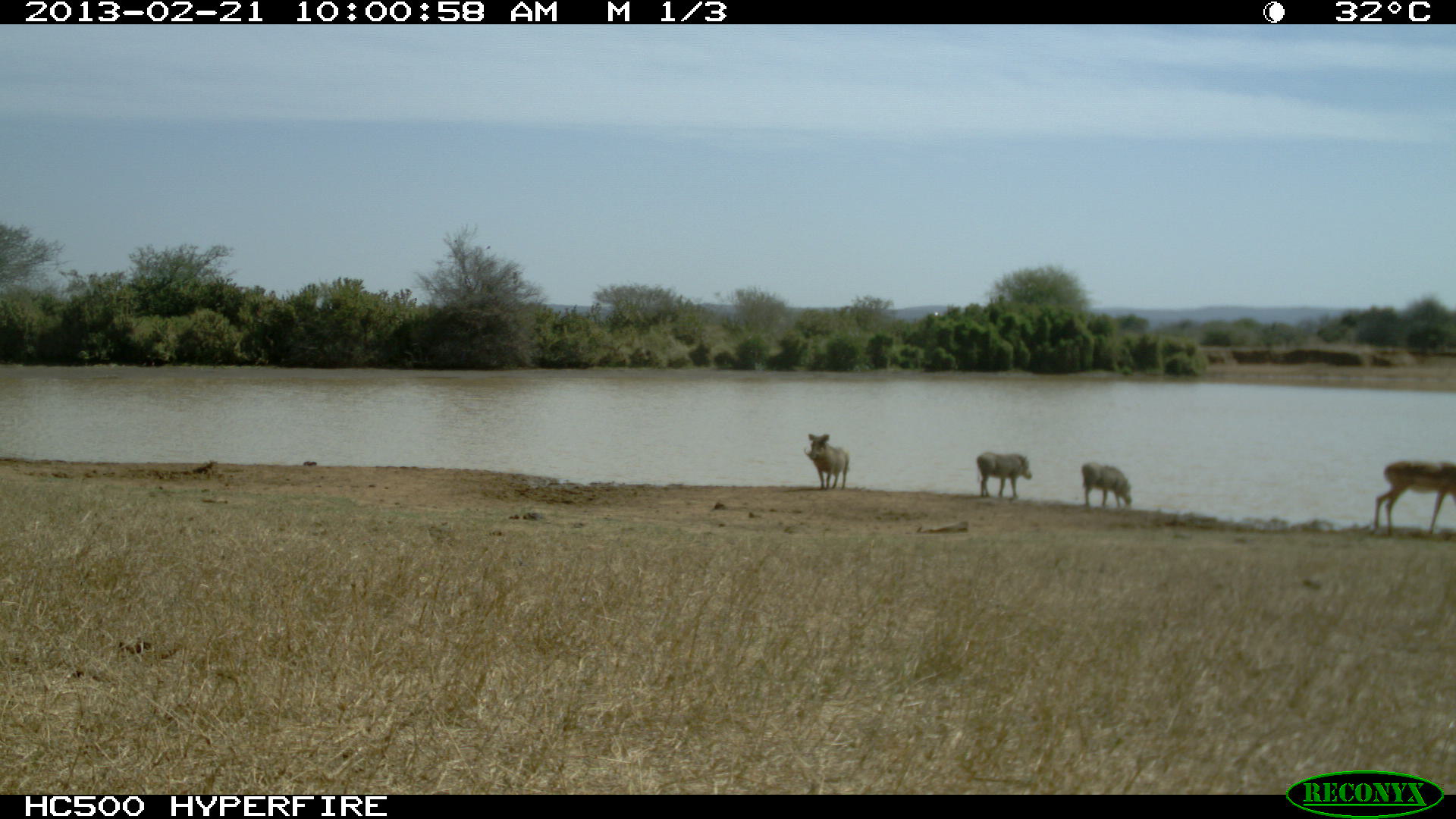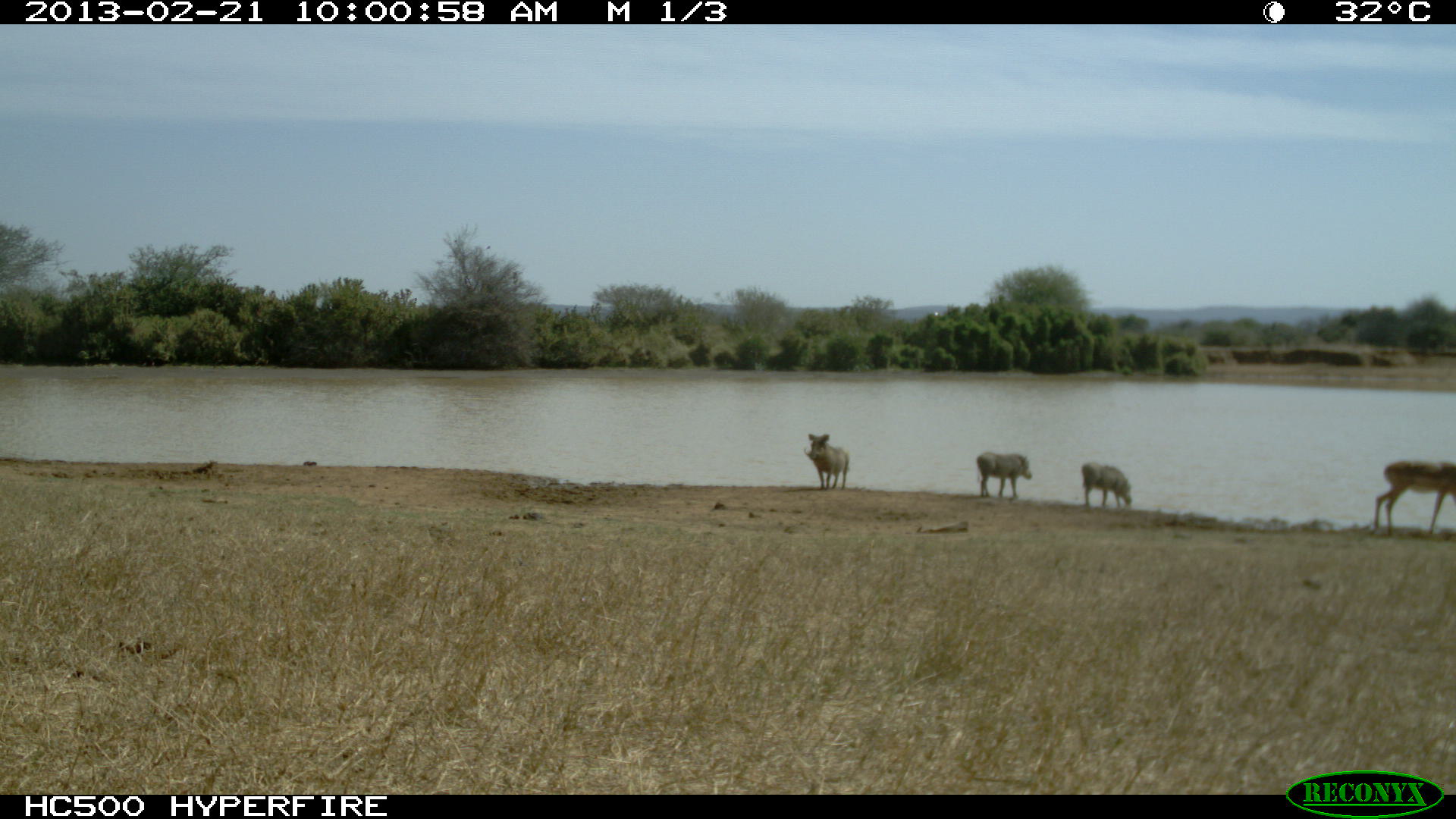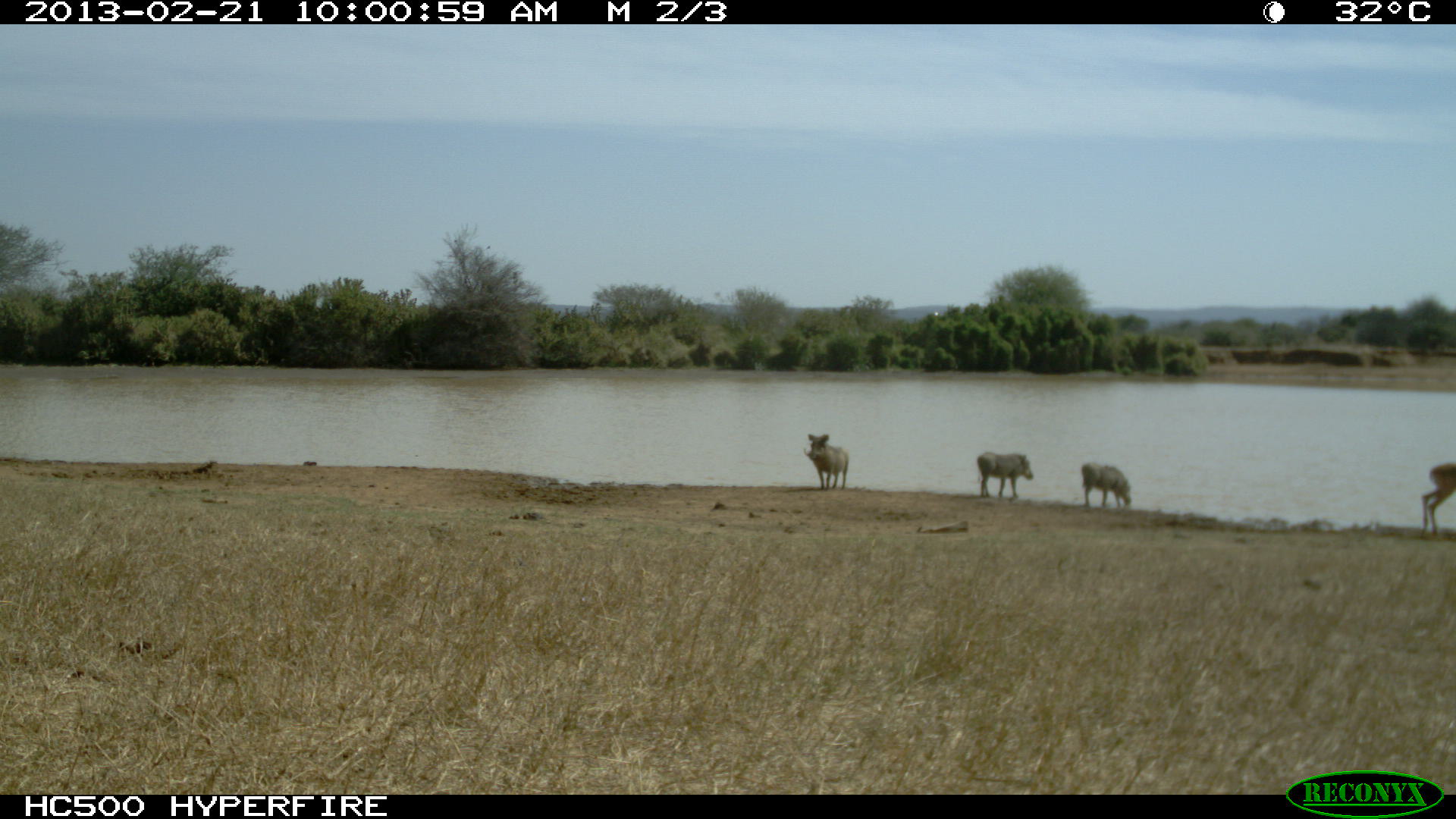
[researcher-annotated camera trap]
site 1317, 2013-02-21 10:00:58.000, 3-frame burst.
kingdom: Animalia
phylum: Chordata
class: Mammalia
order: Artiodactyla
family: Suidae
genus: Phacochoerus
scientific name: Phacochoerus africanus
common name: common warthog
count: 3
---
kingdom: Animalia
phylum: Chordata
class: Mammalia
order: Artiodactyla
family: Bovidae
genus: Aepyceros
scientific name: Aepyceros melampus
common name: impala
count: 1